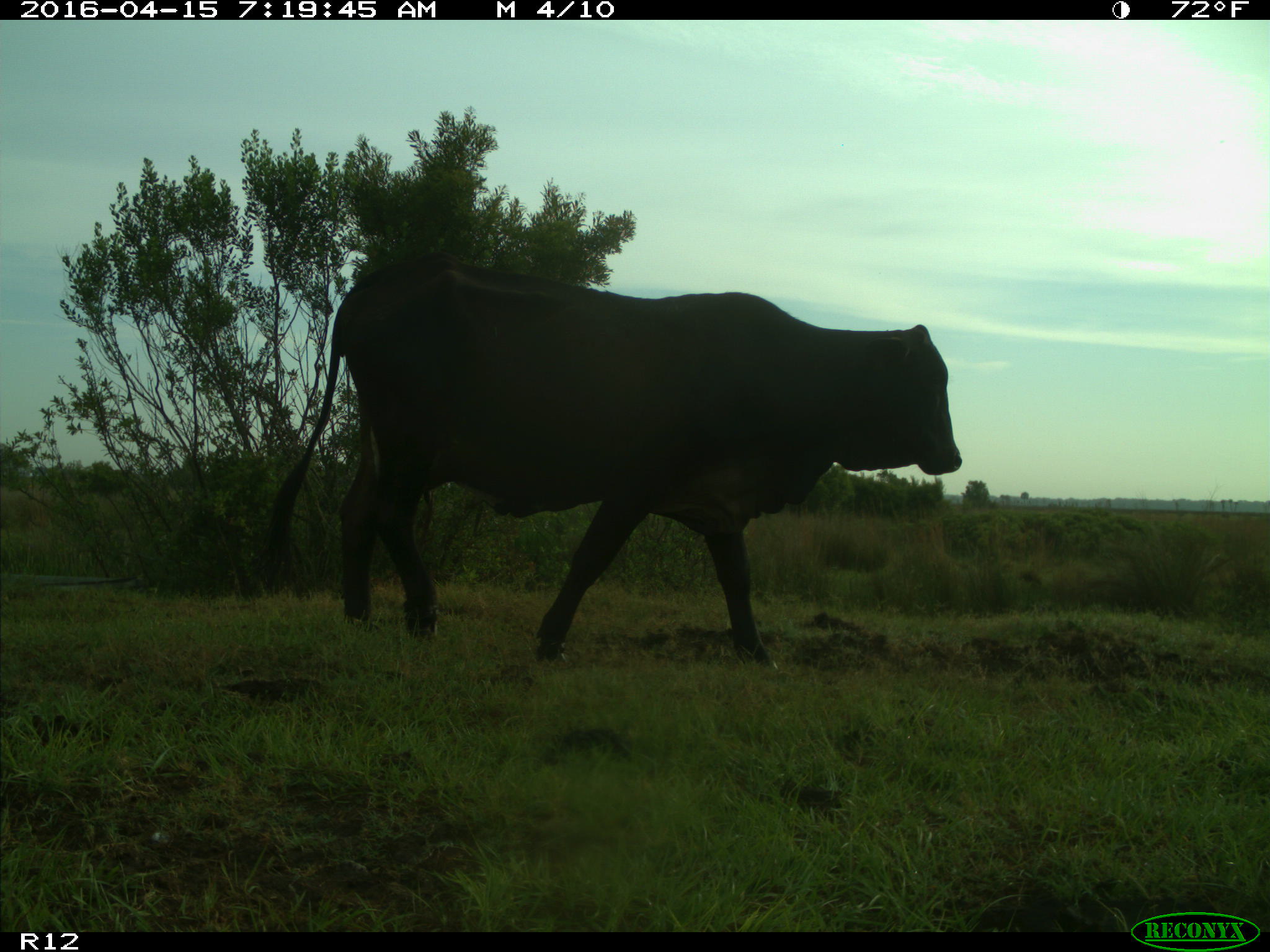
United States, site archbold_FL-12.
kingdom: Animalia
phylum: Chordata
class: Mammalia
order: Artiodactyla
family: Bovidae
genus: Bos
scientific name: Bos taurus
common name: domestic cow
Bos taurus (domestic cow).